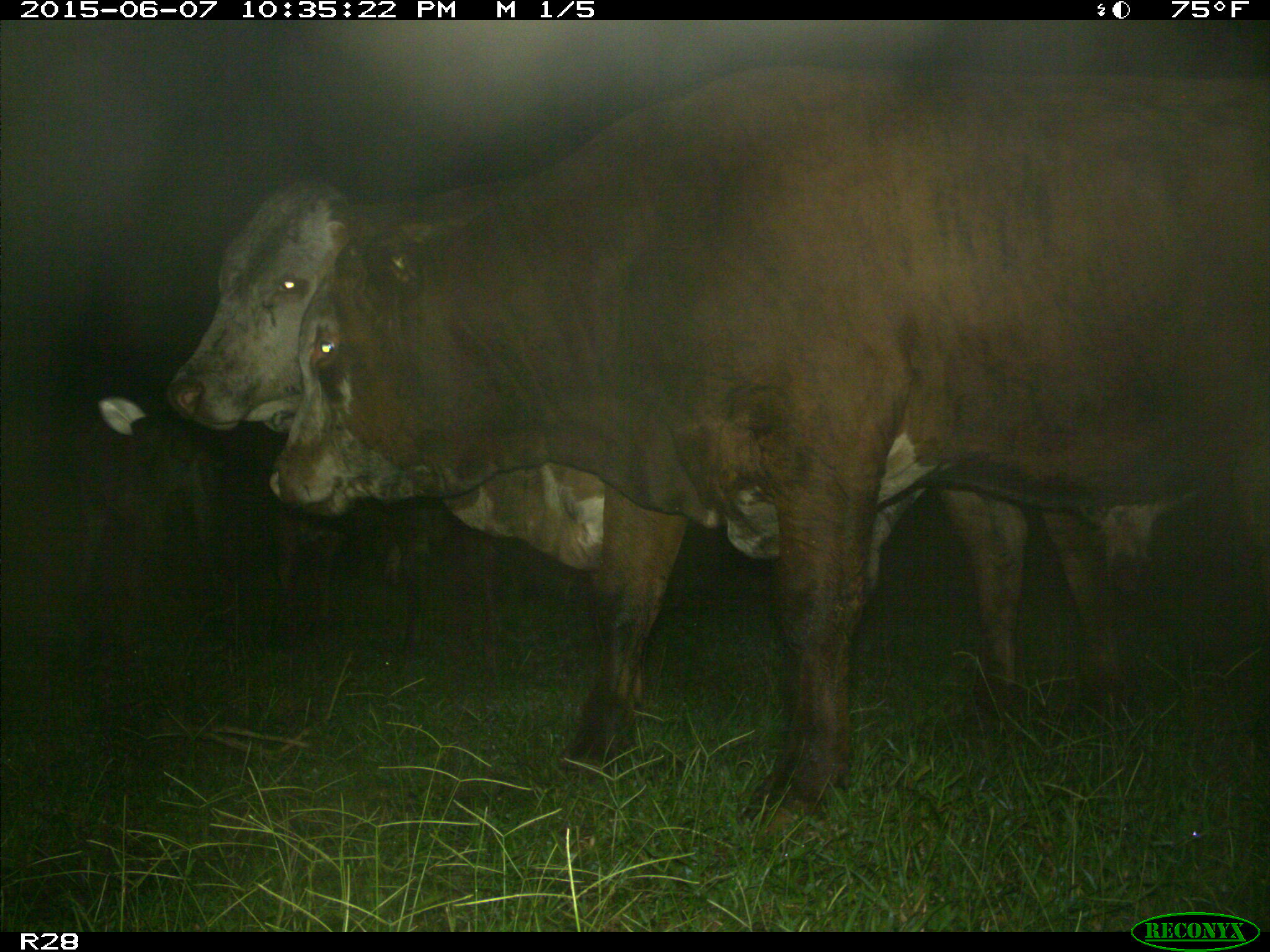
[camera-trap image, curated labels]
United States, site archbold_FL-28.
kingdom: Animalia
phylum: Chordata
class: Mammalia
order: Artiodactyla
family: Bovidae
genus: Bos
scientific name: Bos taurus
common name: domestic cow